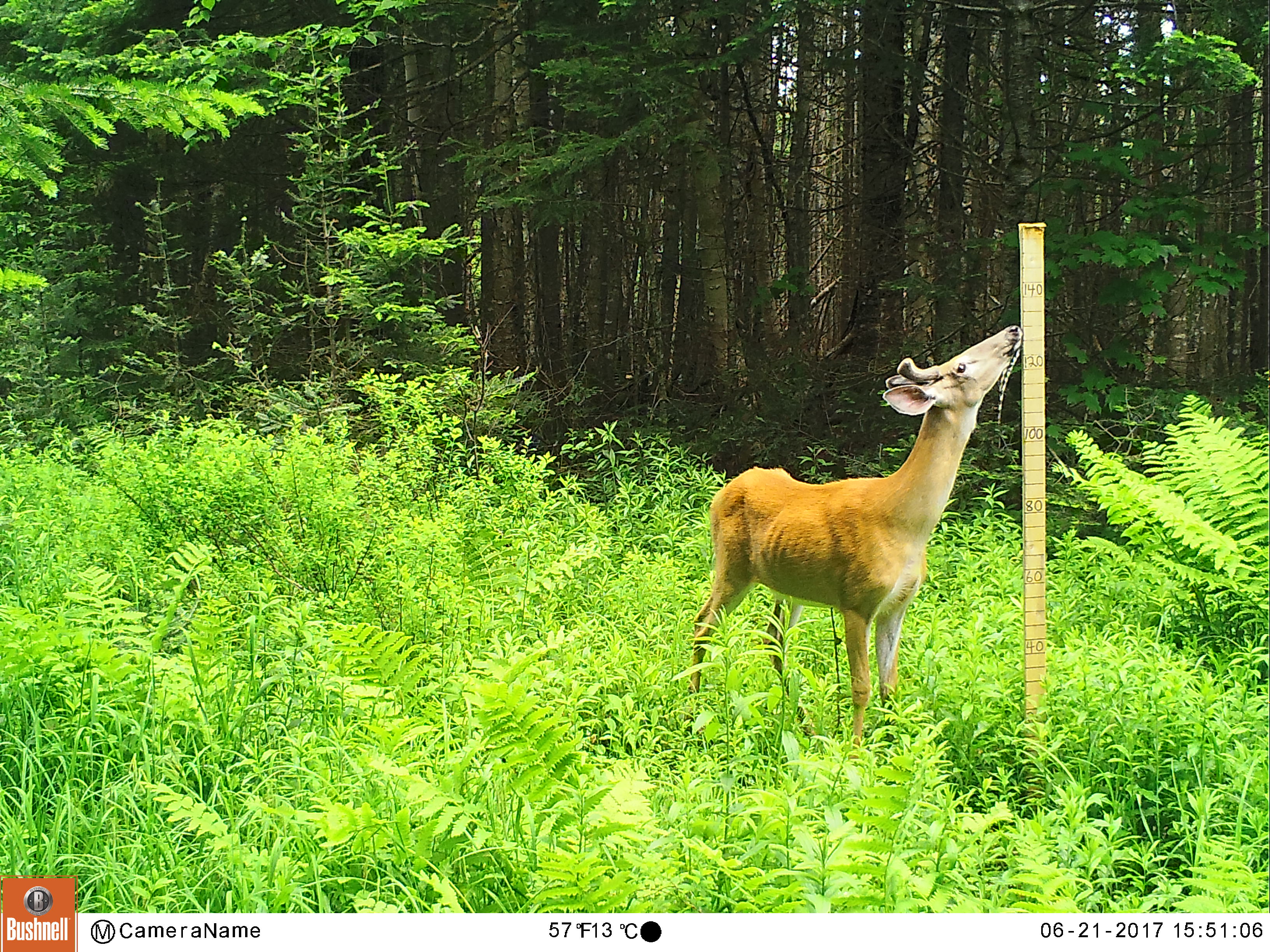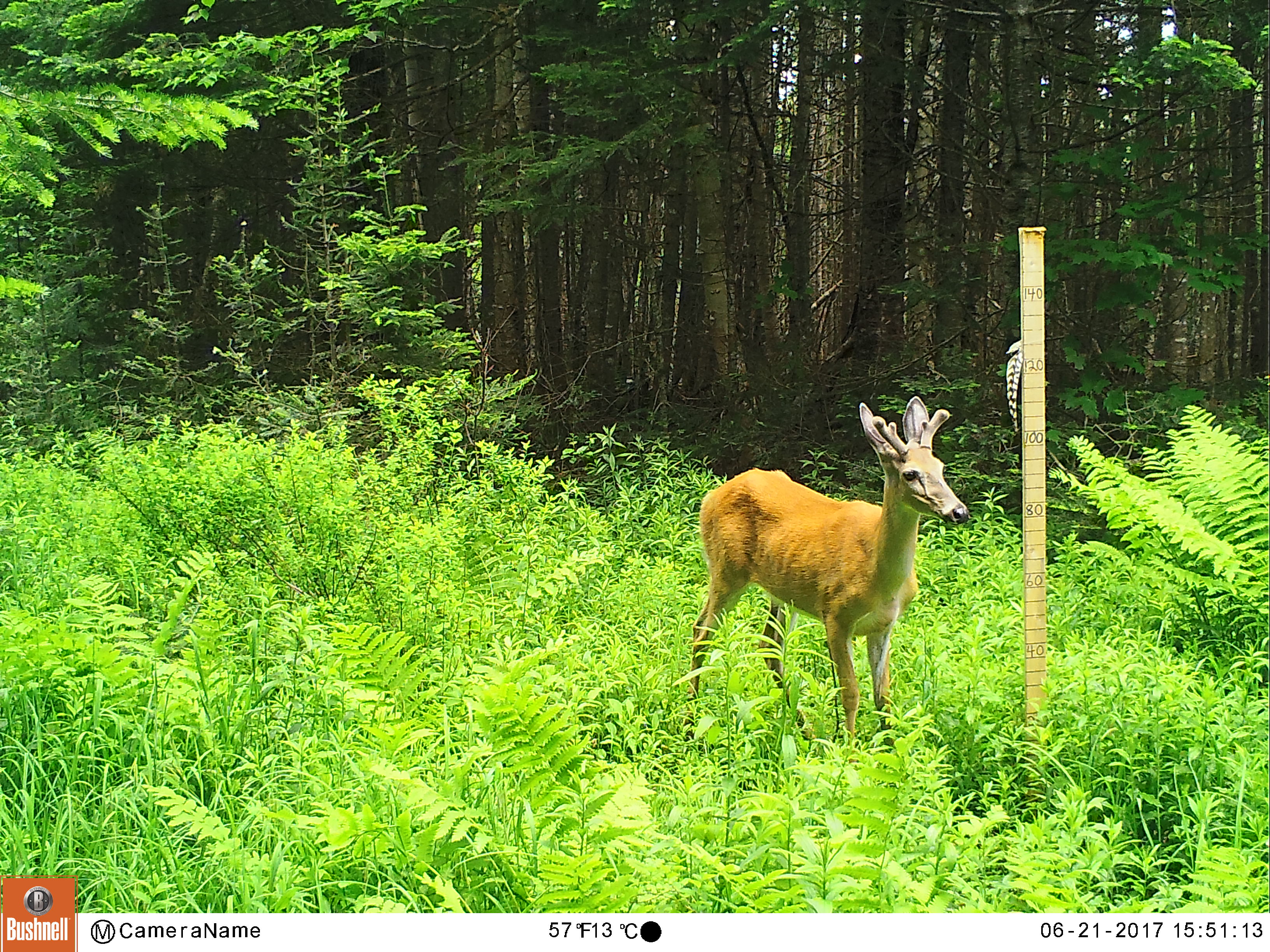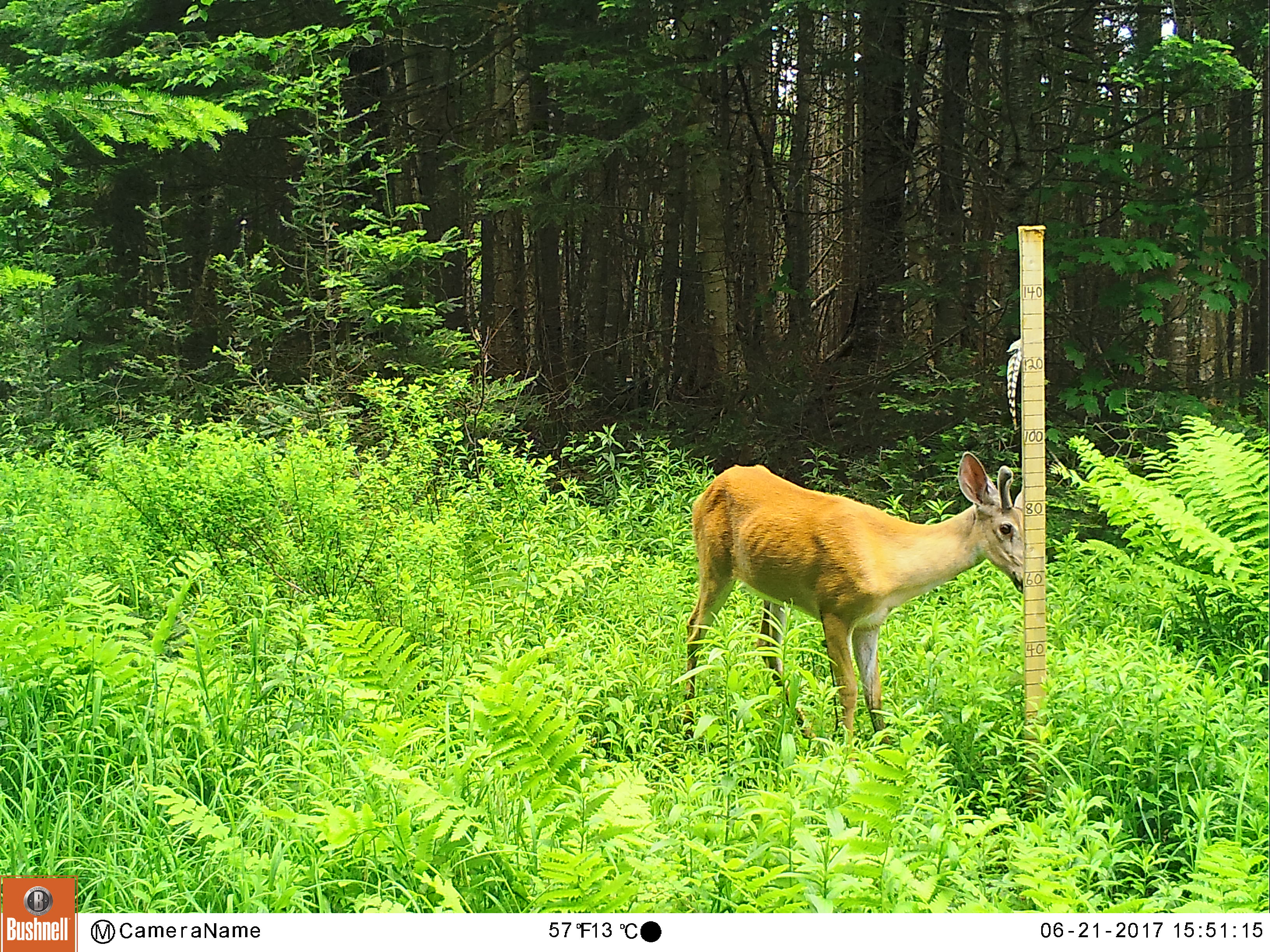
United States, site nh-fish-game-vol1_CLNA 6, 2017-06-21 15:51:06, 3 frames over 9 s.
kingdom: Animalia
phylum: Chordata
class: Mammalia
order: Artiodactyla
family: Cervidae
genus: Odocoileus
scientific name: Odocoileus virginianus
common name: white-tailed deer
White-tailed deer (Odocoileus virginianus).